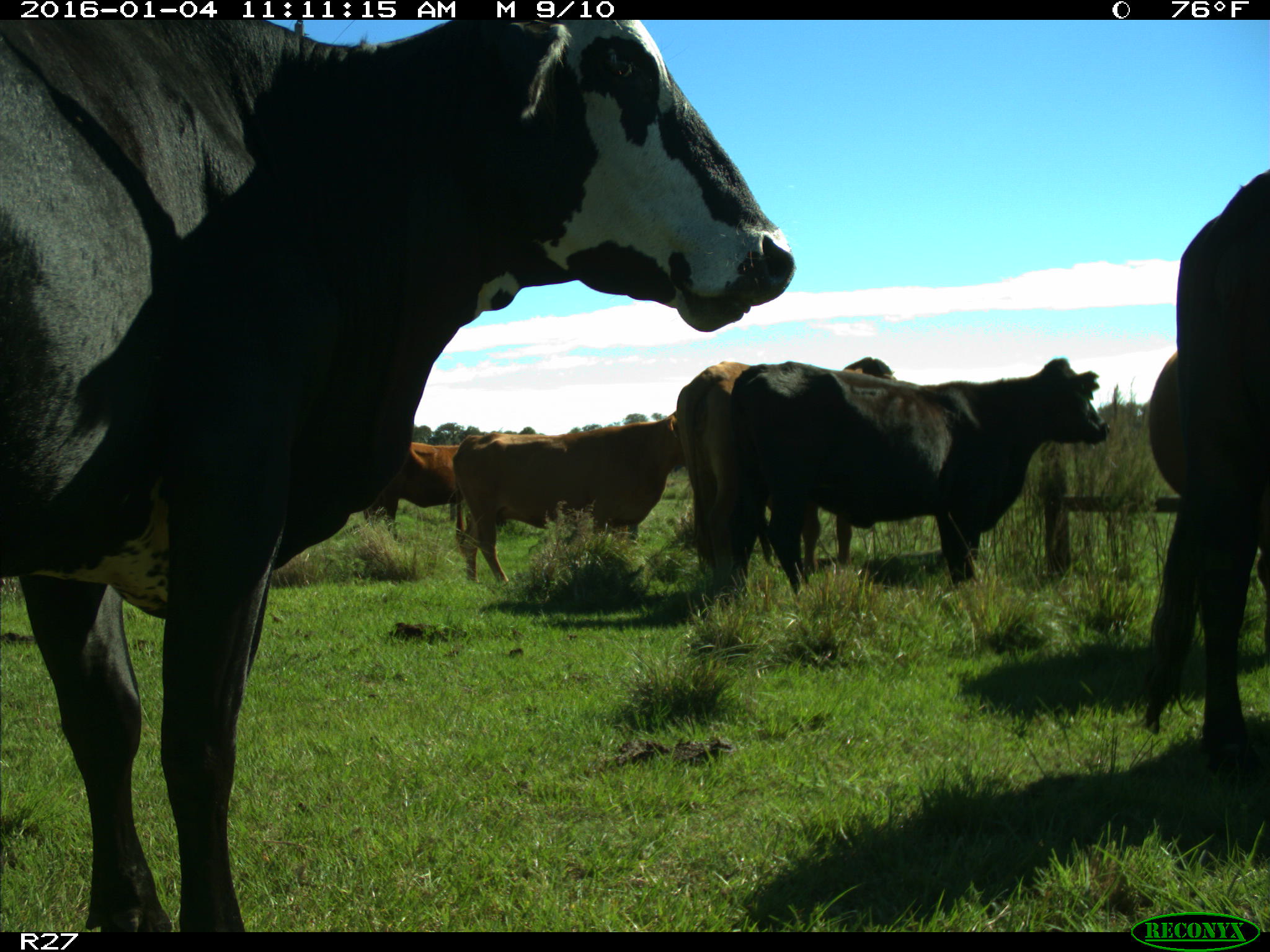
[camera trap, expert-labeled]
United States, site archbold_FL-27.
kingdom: Animalia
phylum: Chordata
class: Mammalia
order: Artiodactyla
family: Bovidae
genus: Bos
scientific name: Bos taurus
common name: domestic cow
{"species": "Bos taurus (domestic cow)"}